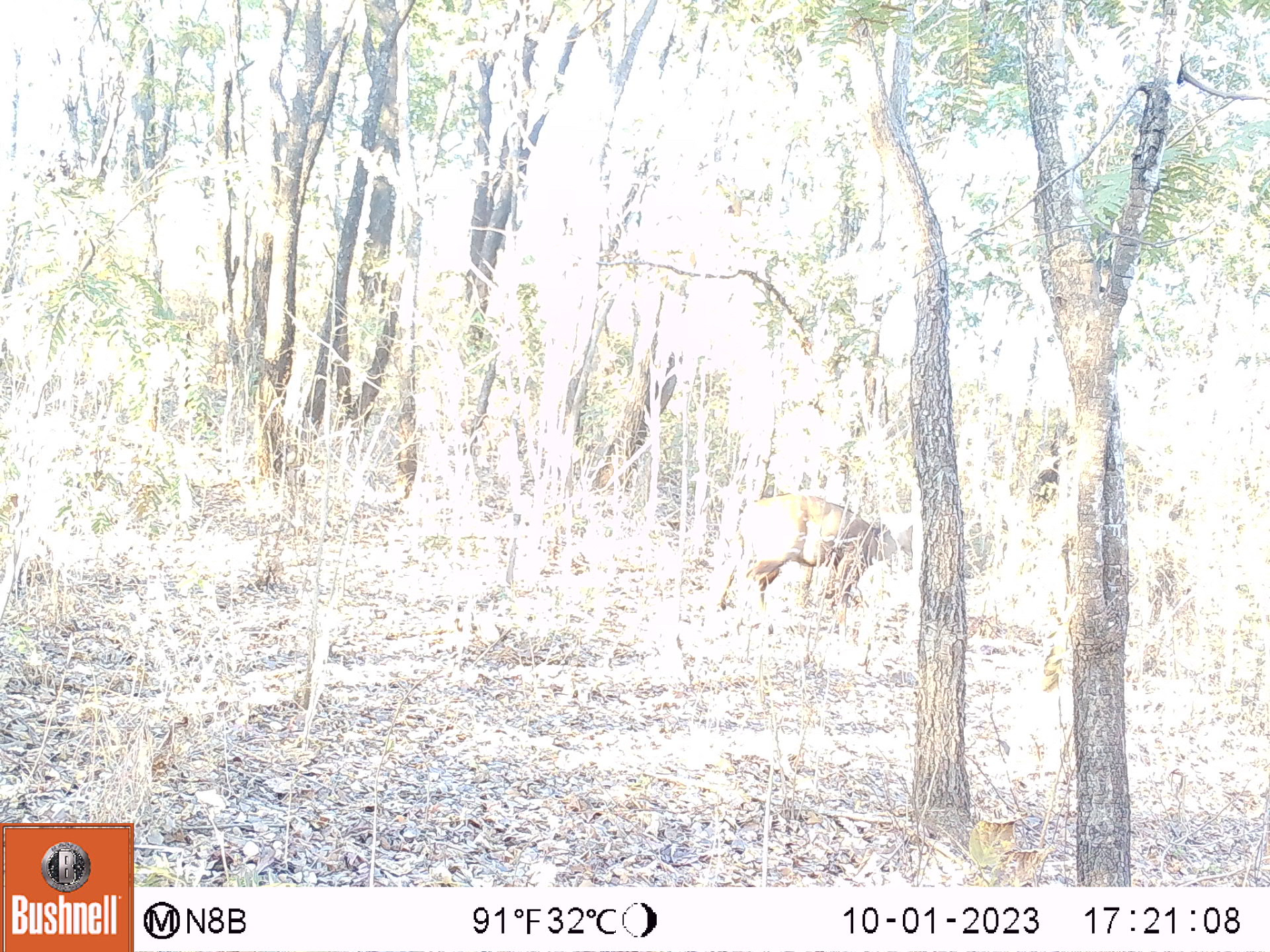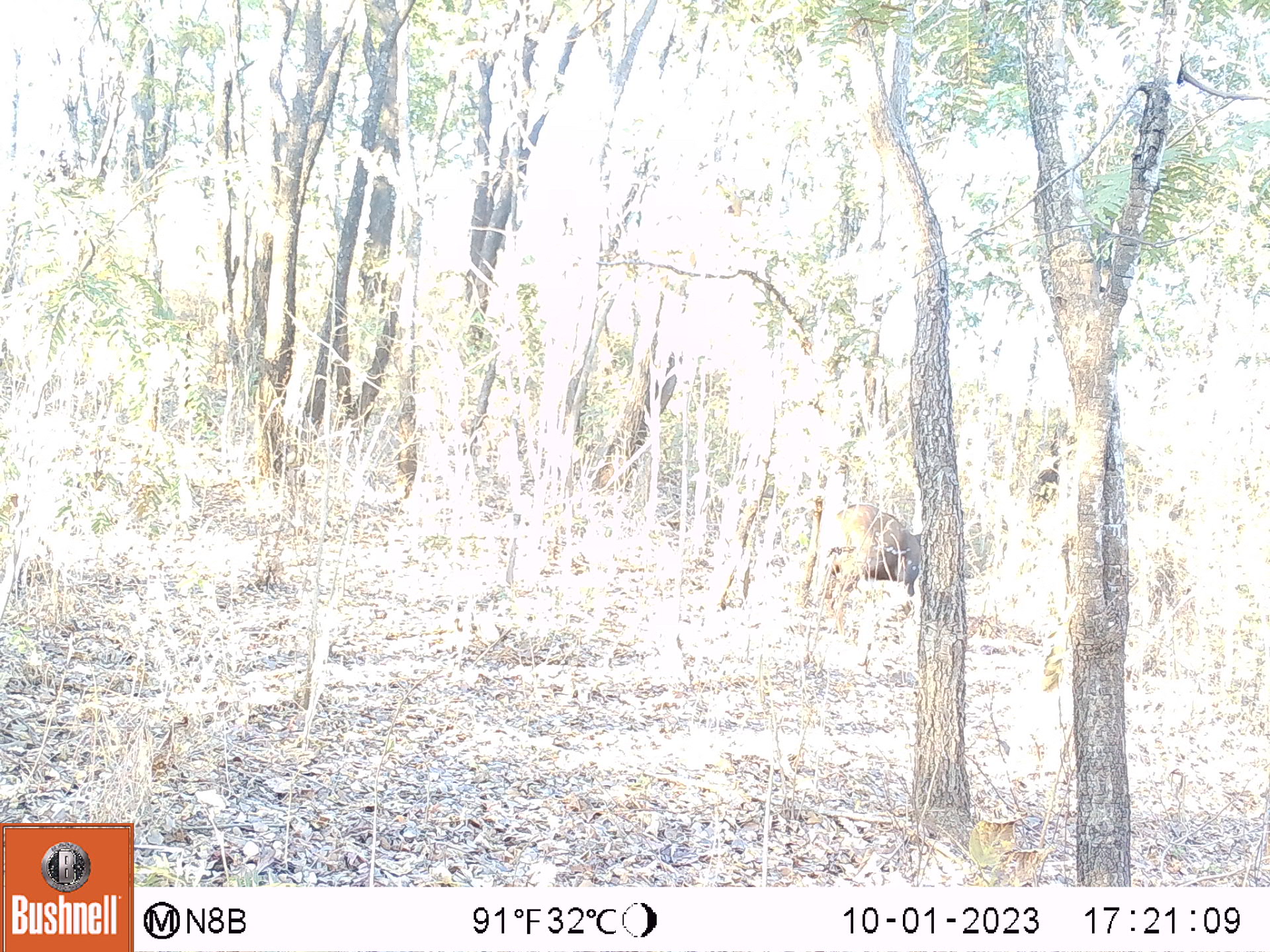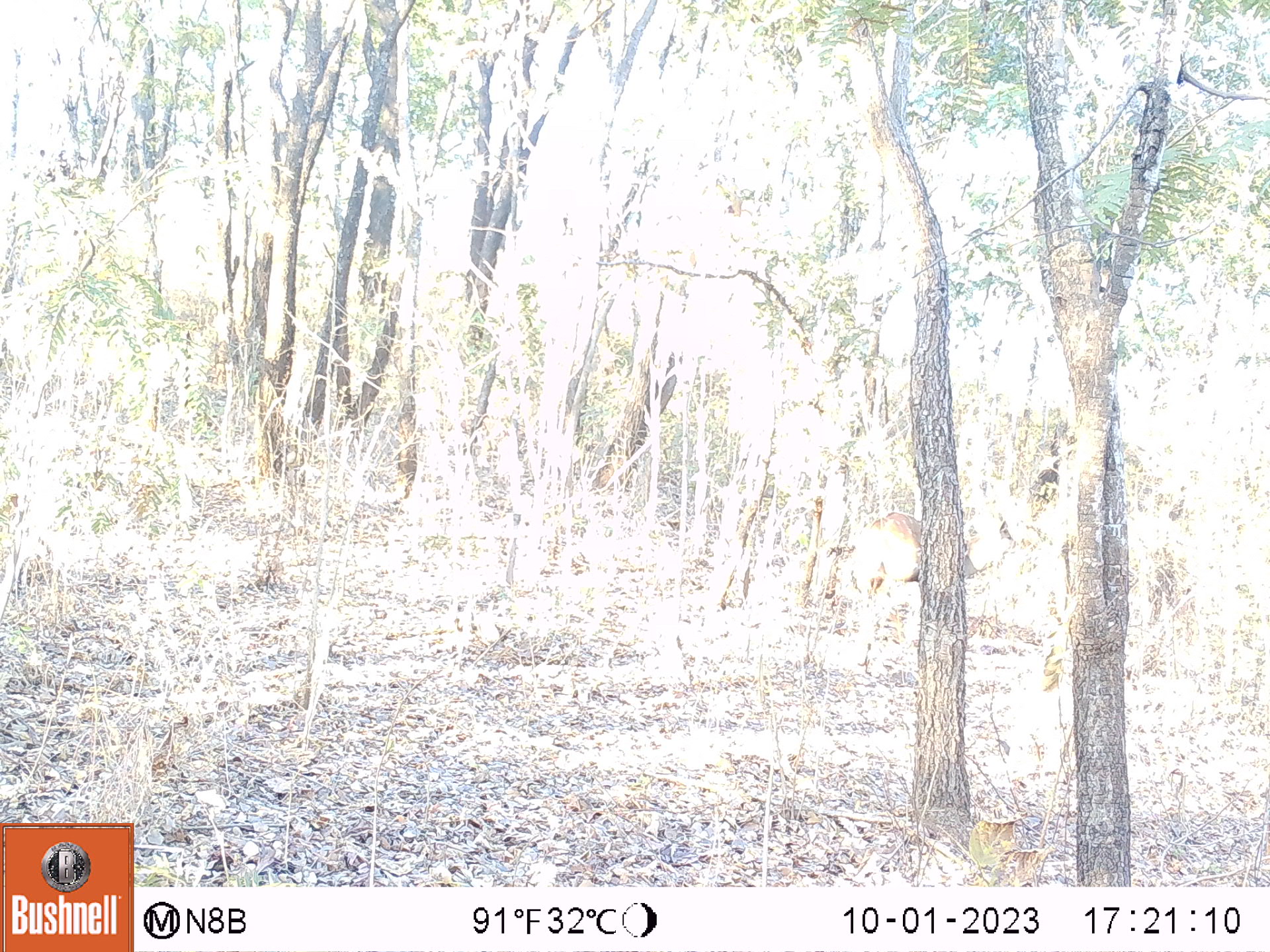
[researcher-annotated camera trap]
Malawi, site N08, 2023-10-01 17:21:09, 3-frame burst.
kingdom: Animalia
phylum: Chordata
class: Mammalia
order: Artiodactyla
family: Bovidae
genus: Tragelaphus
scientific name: Tragelaphus sylvaticus sylvaticus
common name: cape bushbuck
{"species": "cape bushbuck (Tragelaphus sylvaticus sylvaticus)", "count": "1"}